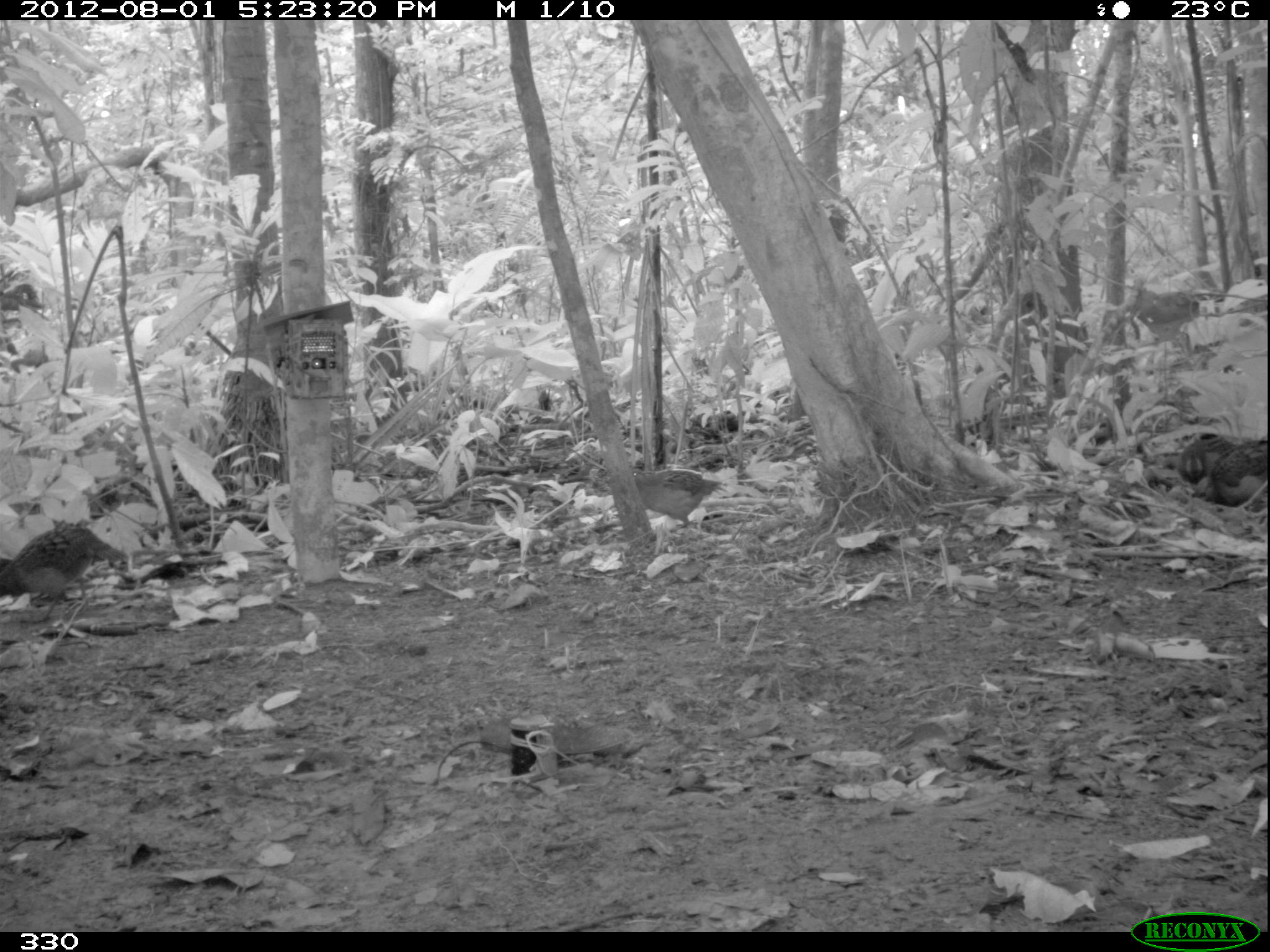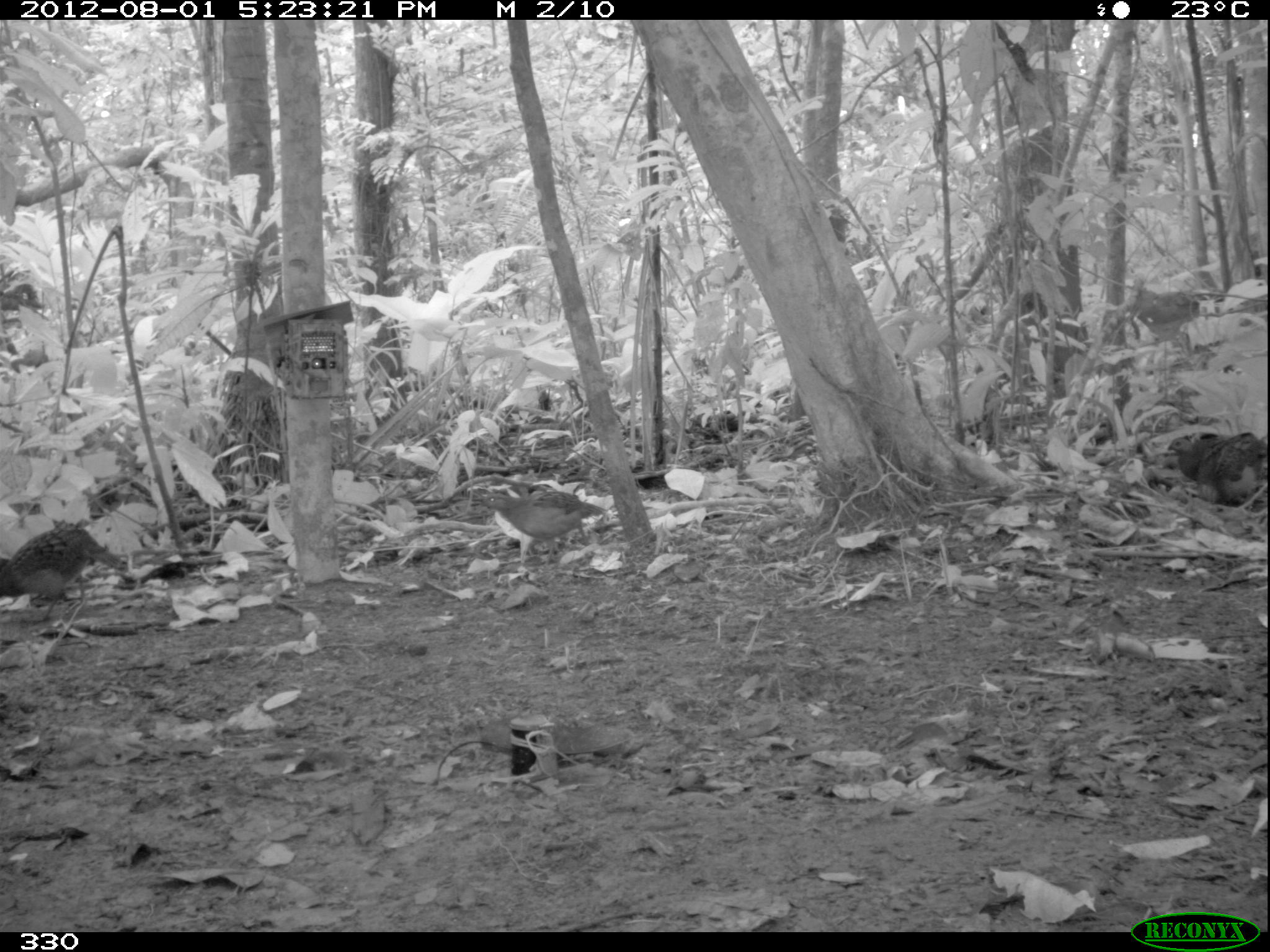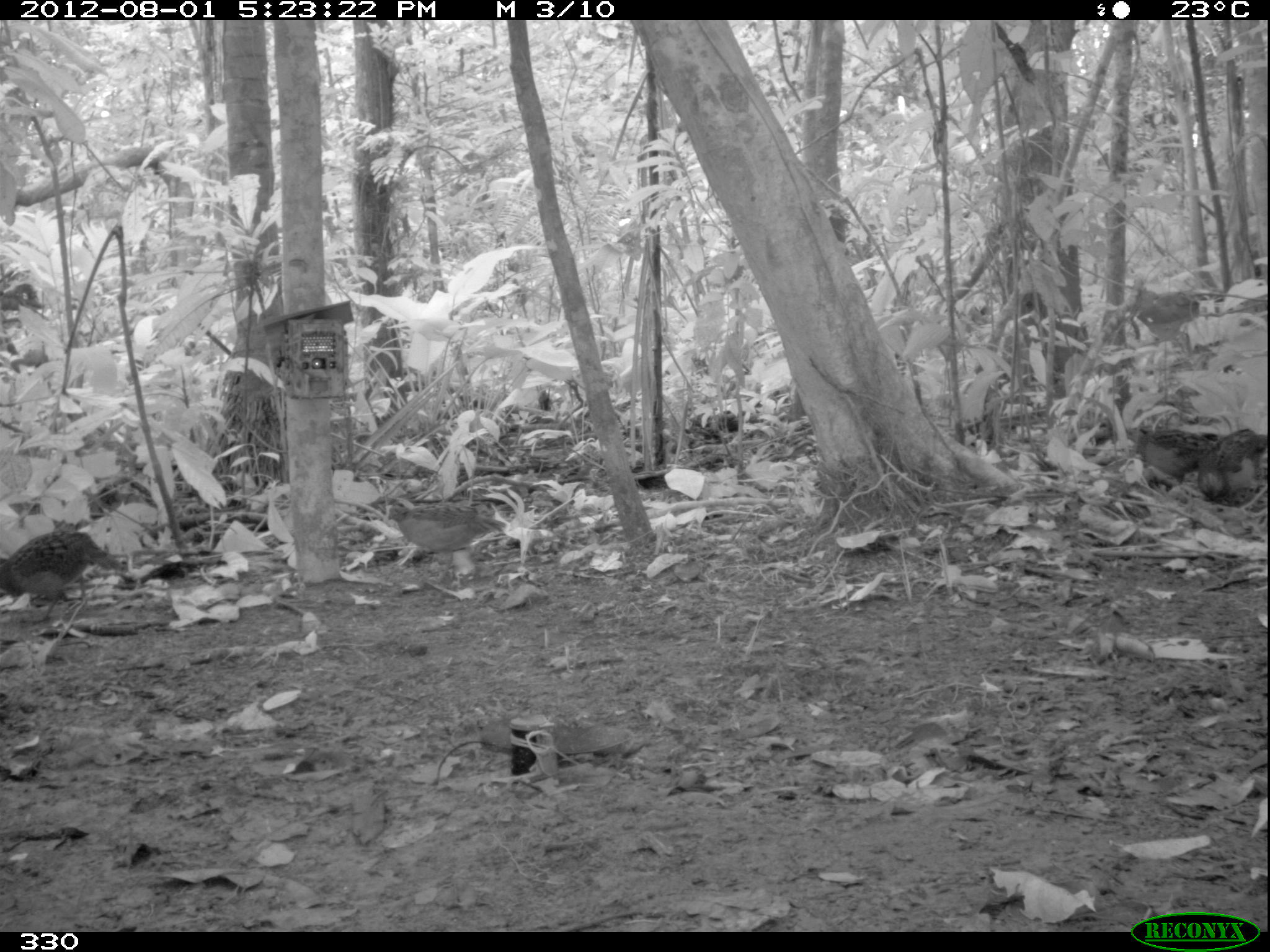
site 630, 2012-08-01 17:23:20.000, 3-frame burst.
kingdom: Animalia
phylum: Chordata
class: Aves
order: Galliformes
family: Phasianidae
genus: Alectoris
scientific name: Alectoris rufa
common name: red-legged partridge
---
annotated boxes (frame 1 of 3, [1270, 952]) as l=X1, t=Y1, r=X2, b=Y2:
alectoris rufa: l=0, t=520, r=128, b=625; l=630, t=466, r=728, b=533; l=1192, t=437, r=1266, b=517; l=1177, t=430, r=1240, b=503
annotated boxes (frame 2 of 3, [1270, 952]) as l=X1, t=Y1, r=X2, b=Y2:
alectoris rufa: l=0, t=525, r=127, b=624; l=477, t=490, r=611, b=574; l=1198, t=430, r=1267, b=511; l=1167, t=433, r=1232, b=493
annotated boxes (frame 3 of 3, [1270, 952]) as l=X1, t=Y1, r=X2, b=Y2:
alectoris rufa: l=0, t=523, r=129, b=625; l=384, t=498, r=510, b=587; l=1198, t=426, r=1267, b=512; l=1135, t=427, r=1218, b=495